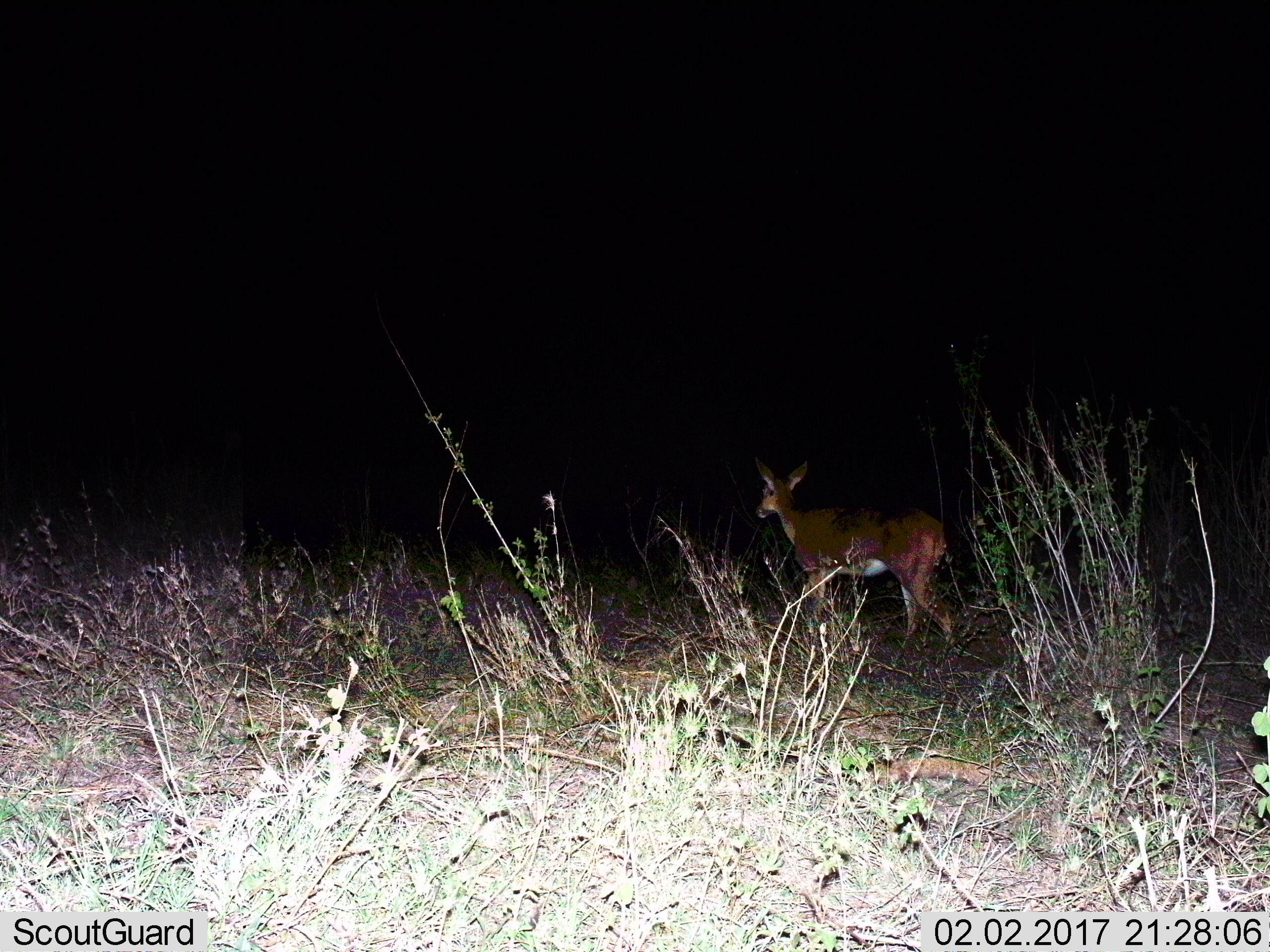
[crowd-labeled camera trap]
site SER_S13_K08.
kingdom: Animalia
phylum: Chordata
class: Mammalia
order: Artiodactyla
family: Bovidae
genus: Redunca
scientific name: Redunca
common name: reedbuck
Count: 1.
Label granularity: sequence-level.